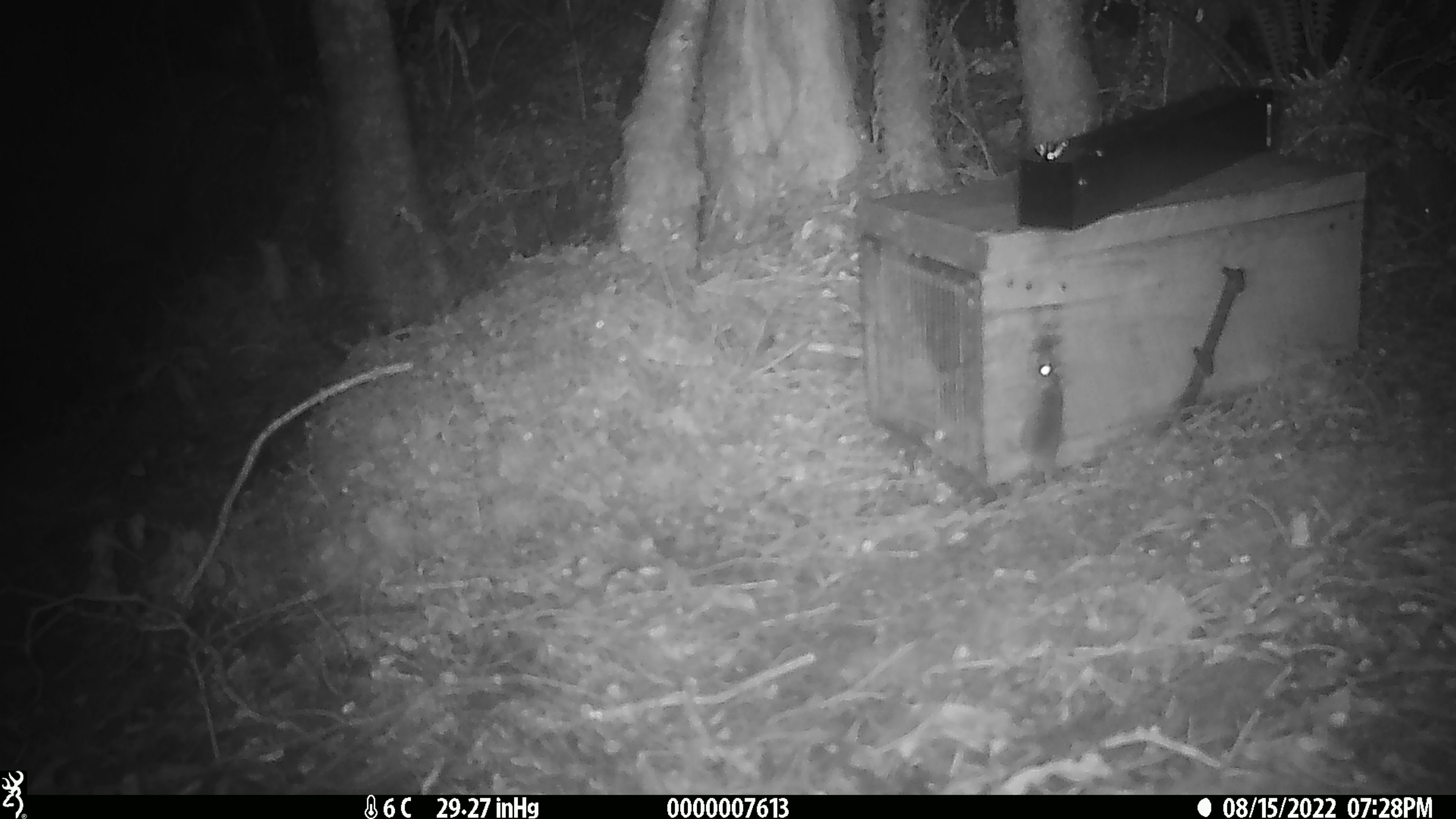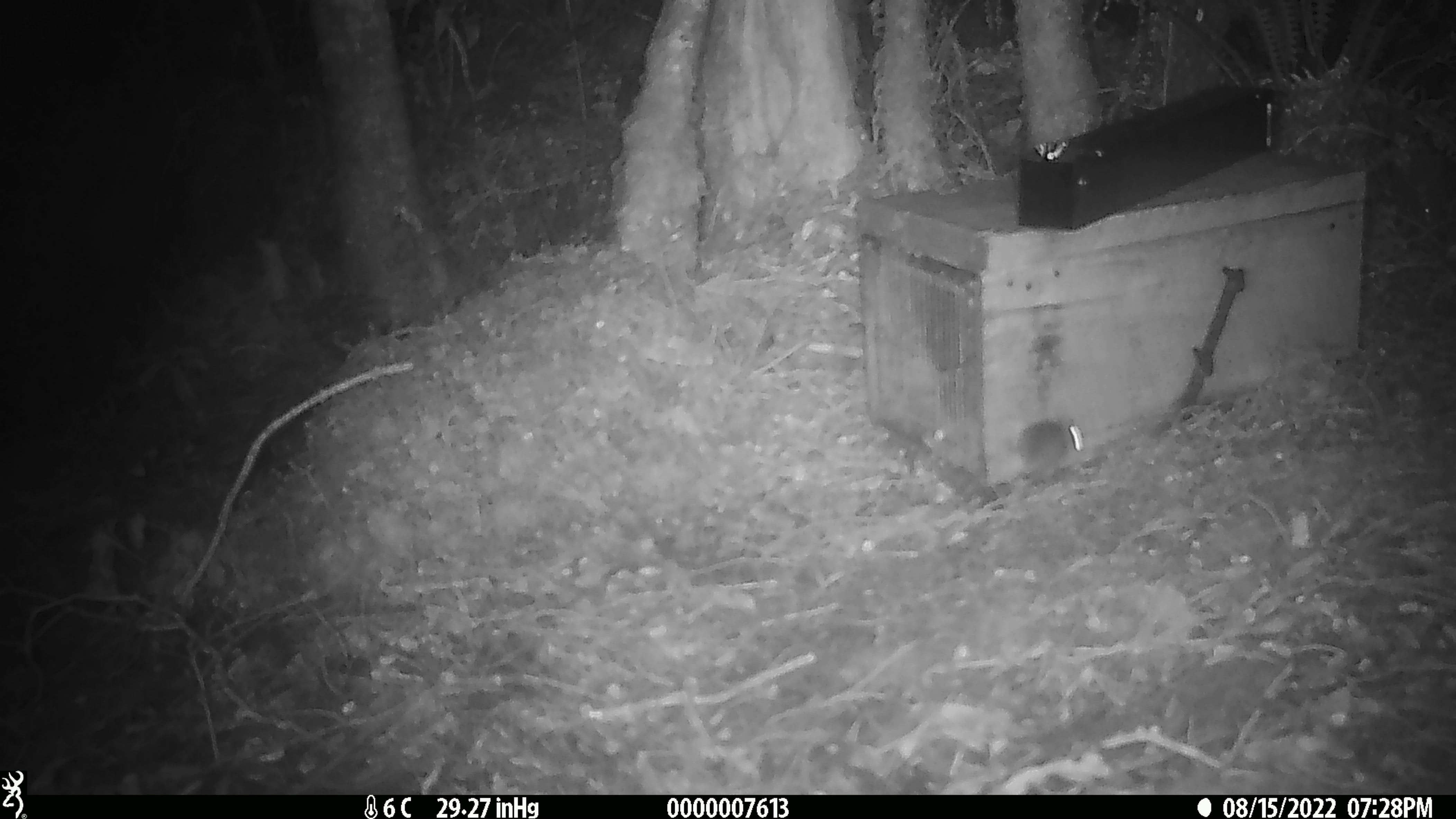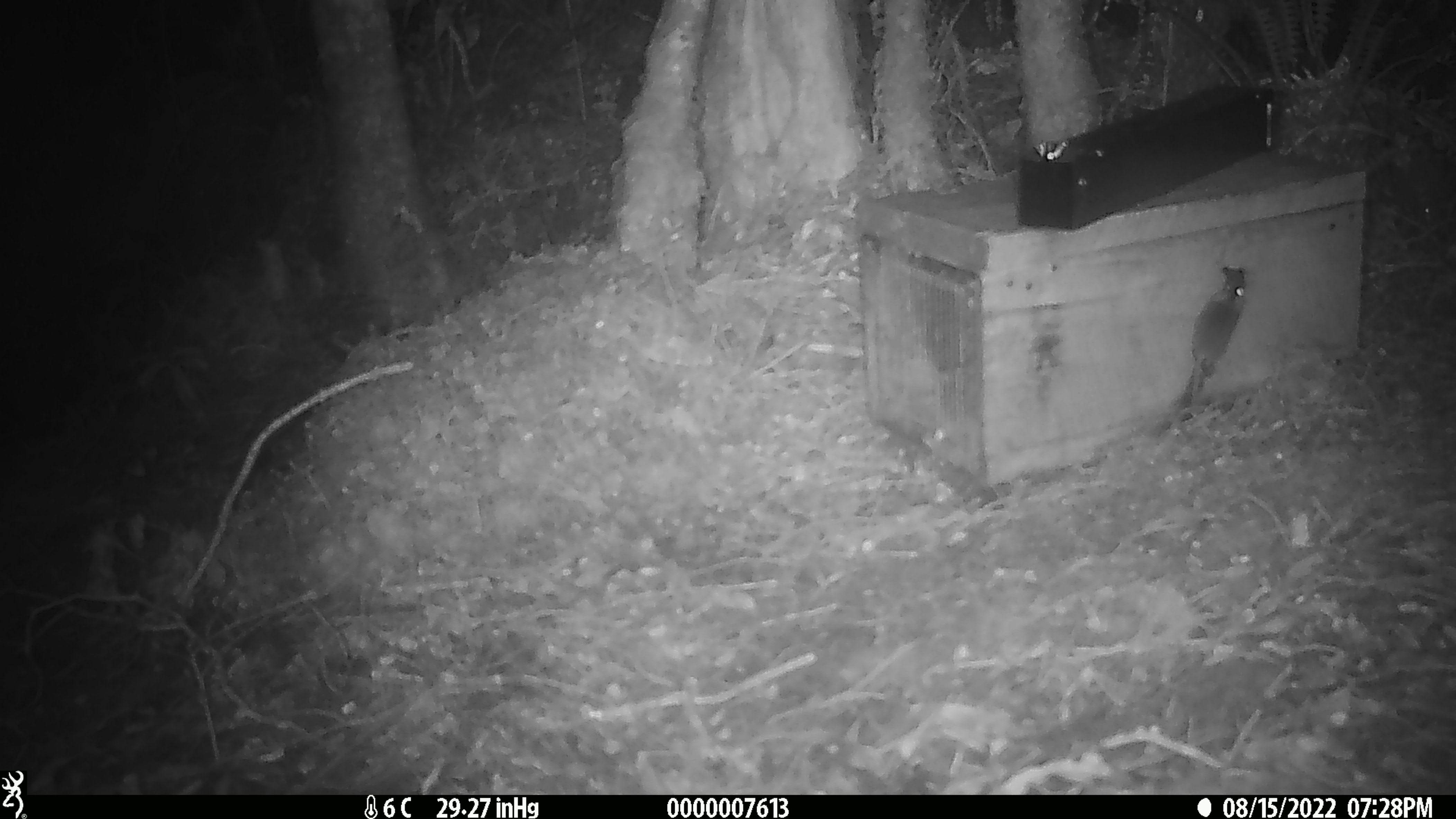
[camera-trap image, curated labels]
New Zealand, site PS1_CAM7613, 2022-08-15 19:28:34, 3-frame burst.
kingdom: Animalia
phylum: Chordata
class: Mammalia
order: Rodentia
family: Muridae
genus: Mus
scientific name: Mus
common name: mouse